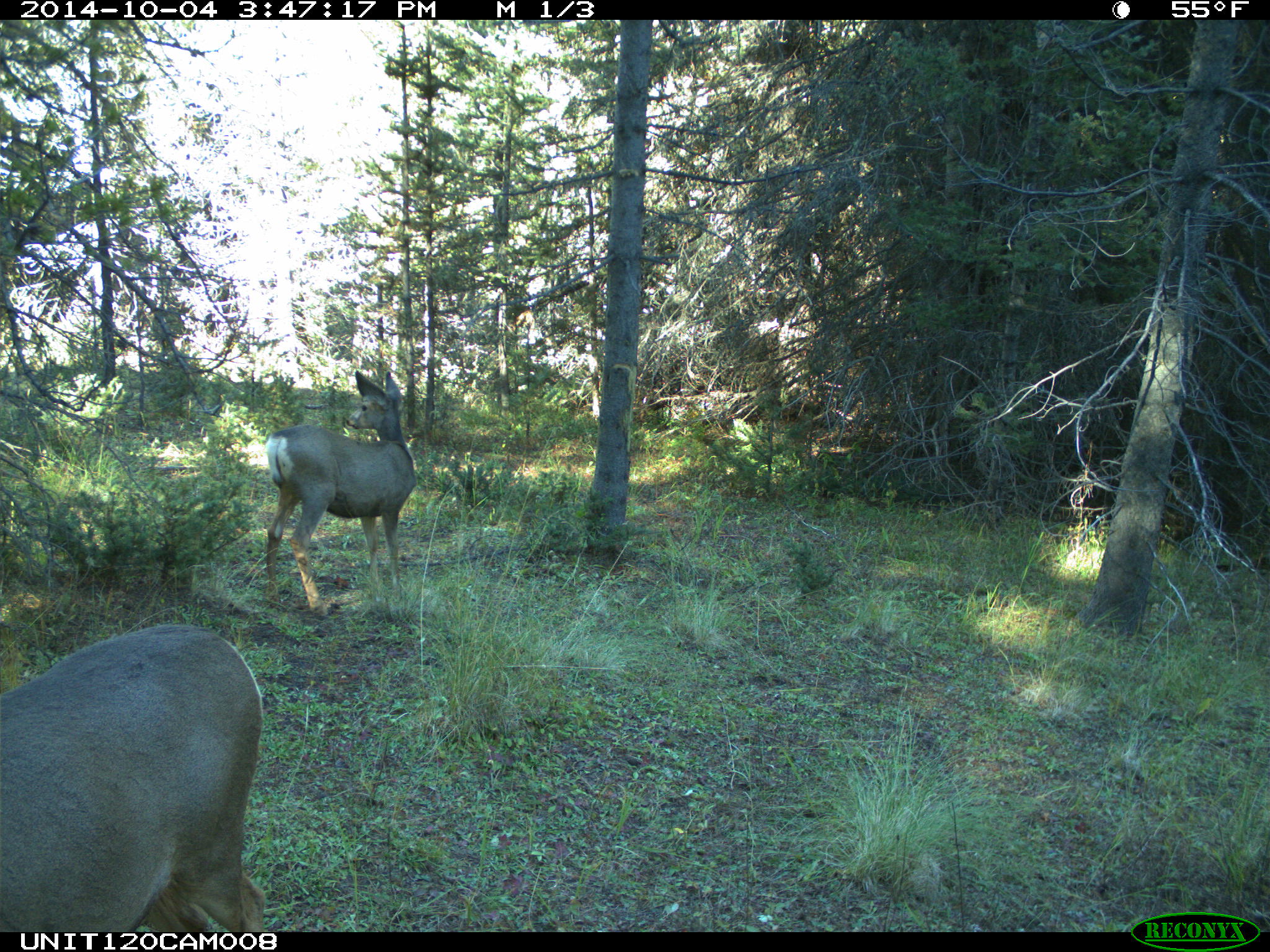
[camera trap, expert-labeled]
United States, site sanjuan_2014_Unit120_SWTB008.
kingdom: Animalia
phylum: Chordata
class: Mammalia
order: Artiodactyla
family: Cervidae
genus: Odocoileus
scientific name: Odocoileus hemionus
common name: mule deer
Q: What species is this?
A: Odocoileus hemionus (mule deer).